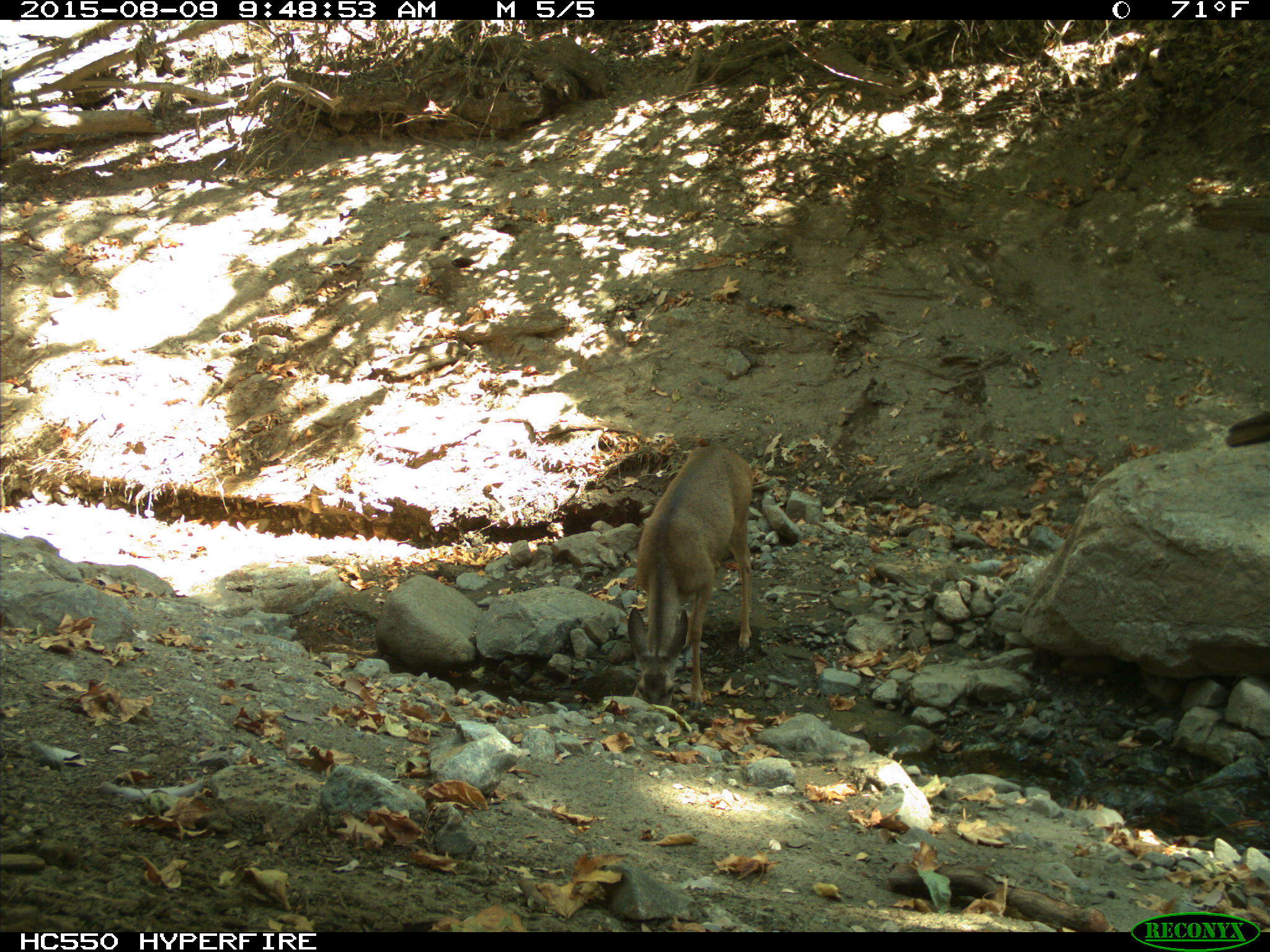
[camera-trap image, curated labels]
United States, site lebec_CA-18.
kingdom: Animalia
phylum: Chordata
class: Mammalia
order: Artiodactyla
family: Cervidae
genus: Odocoileus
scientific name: Odocoileus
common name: deer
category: unidentified deer